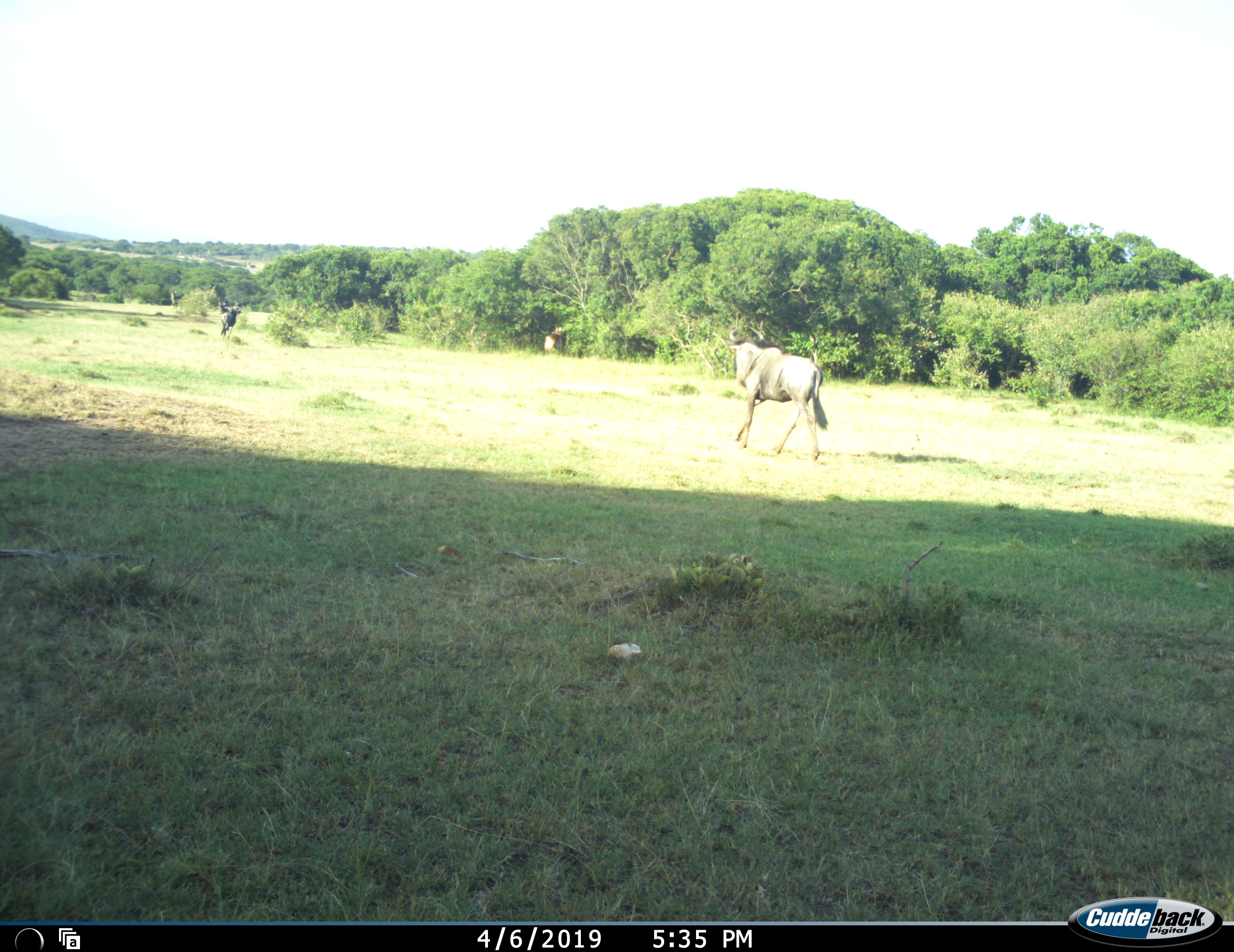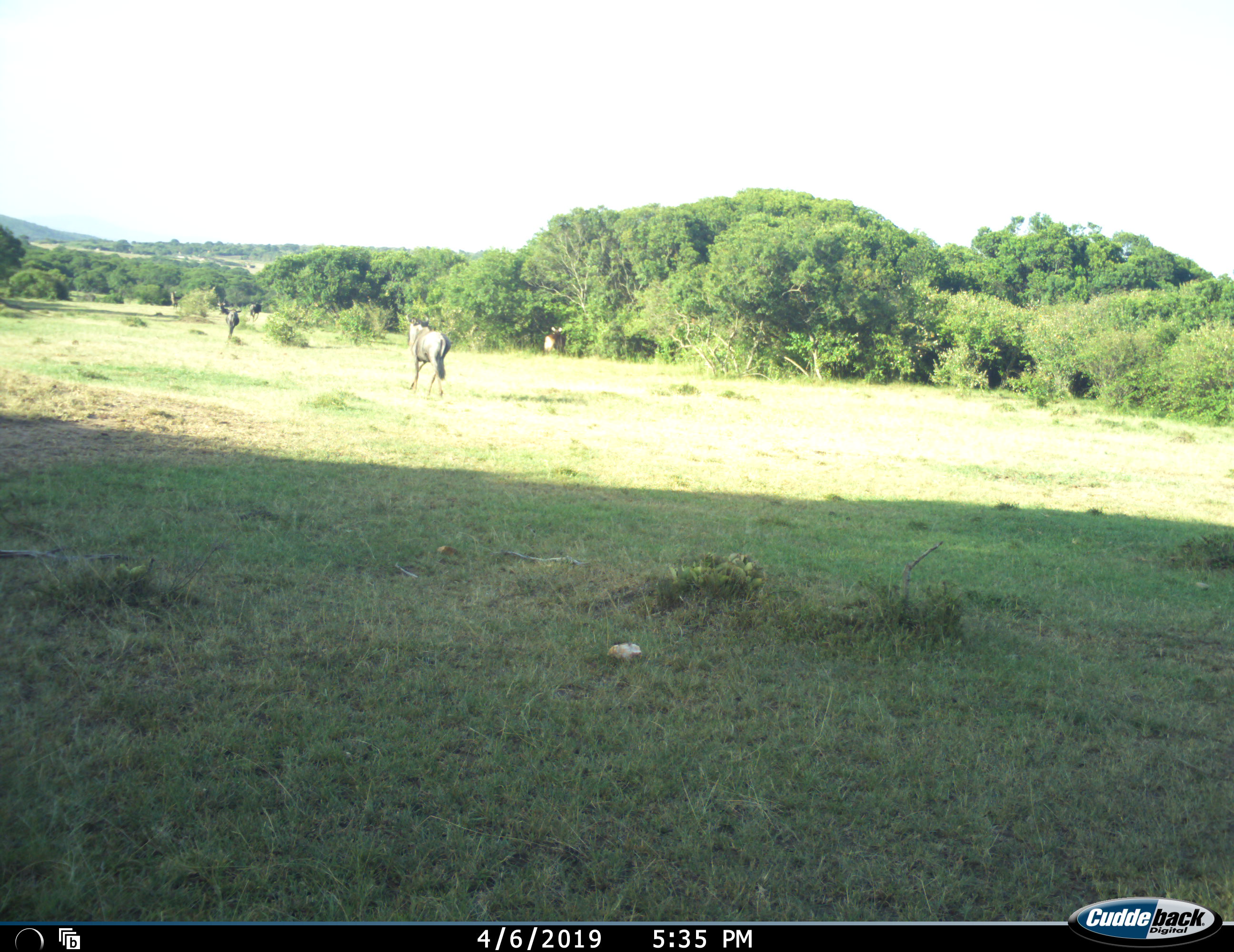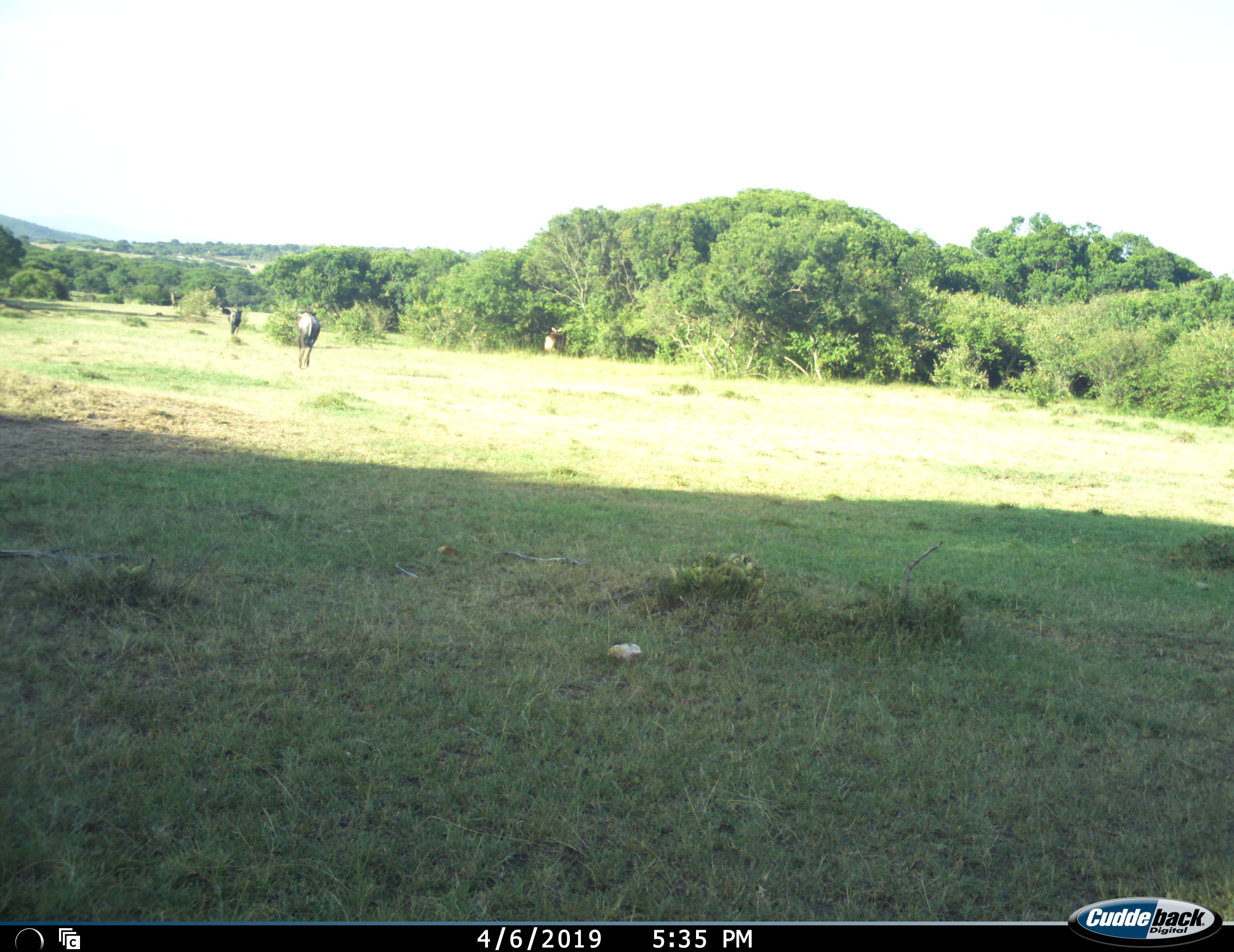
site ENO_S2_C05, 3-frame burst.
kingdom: Animalia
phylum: Chordata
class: Mammalia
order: Artiodactyla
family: Bovidae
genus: Connochaetes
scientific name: Connochaetes taurinus taurinus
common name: blue wildebeest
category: wildebeestblue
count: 4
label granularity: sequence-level